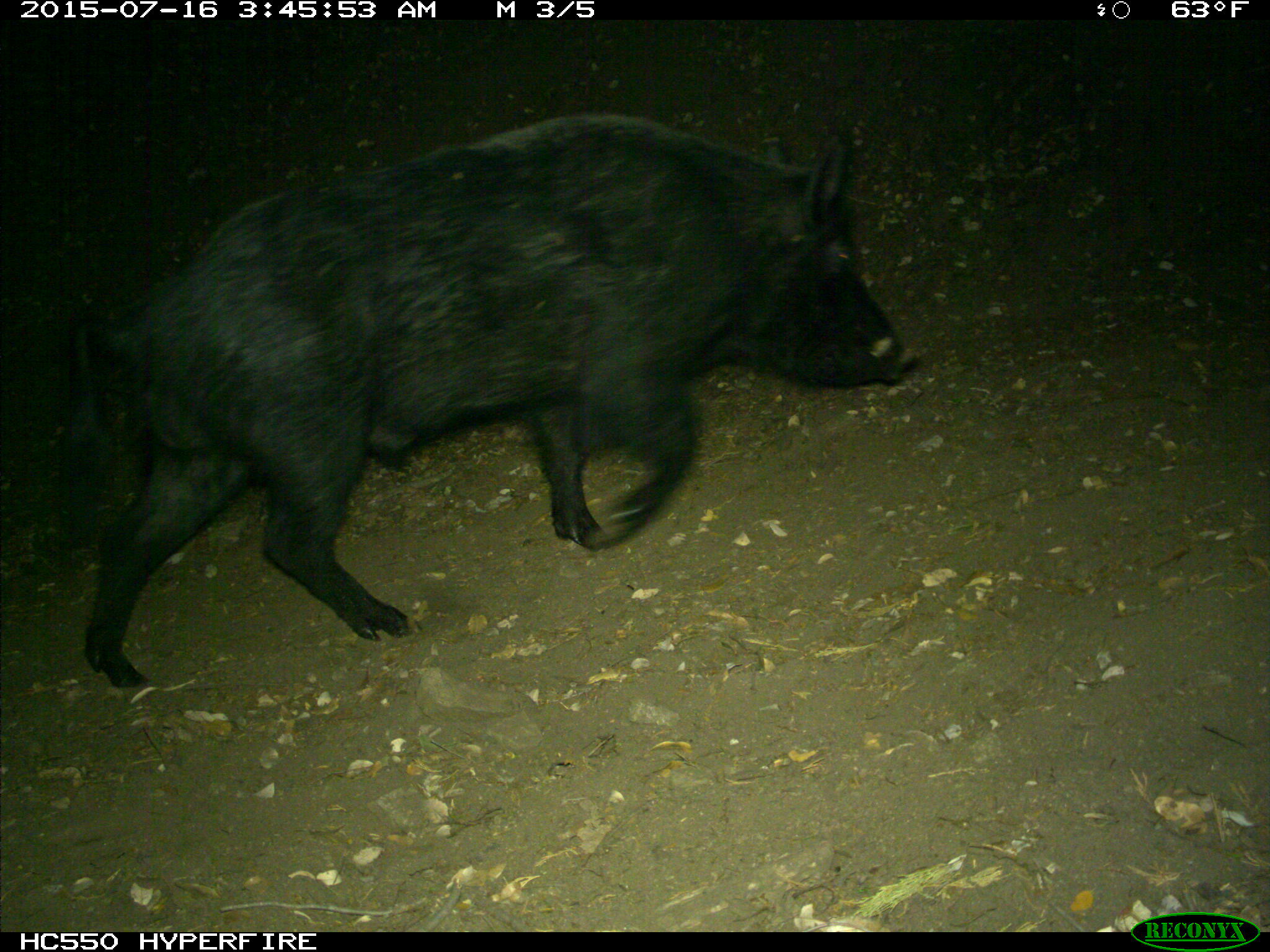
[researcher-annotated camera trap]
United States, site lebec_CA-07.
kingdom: Animalia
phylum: Chordata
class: Mammalia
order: Artiodactyla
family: Suidae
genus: Sus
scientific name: Sus scrofa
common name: wild boar